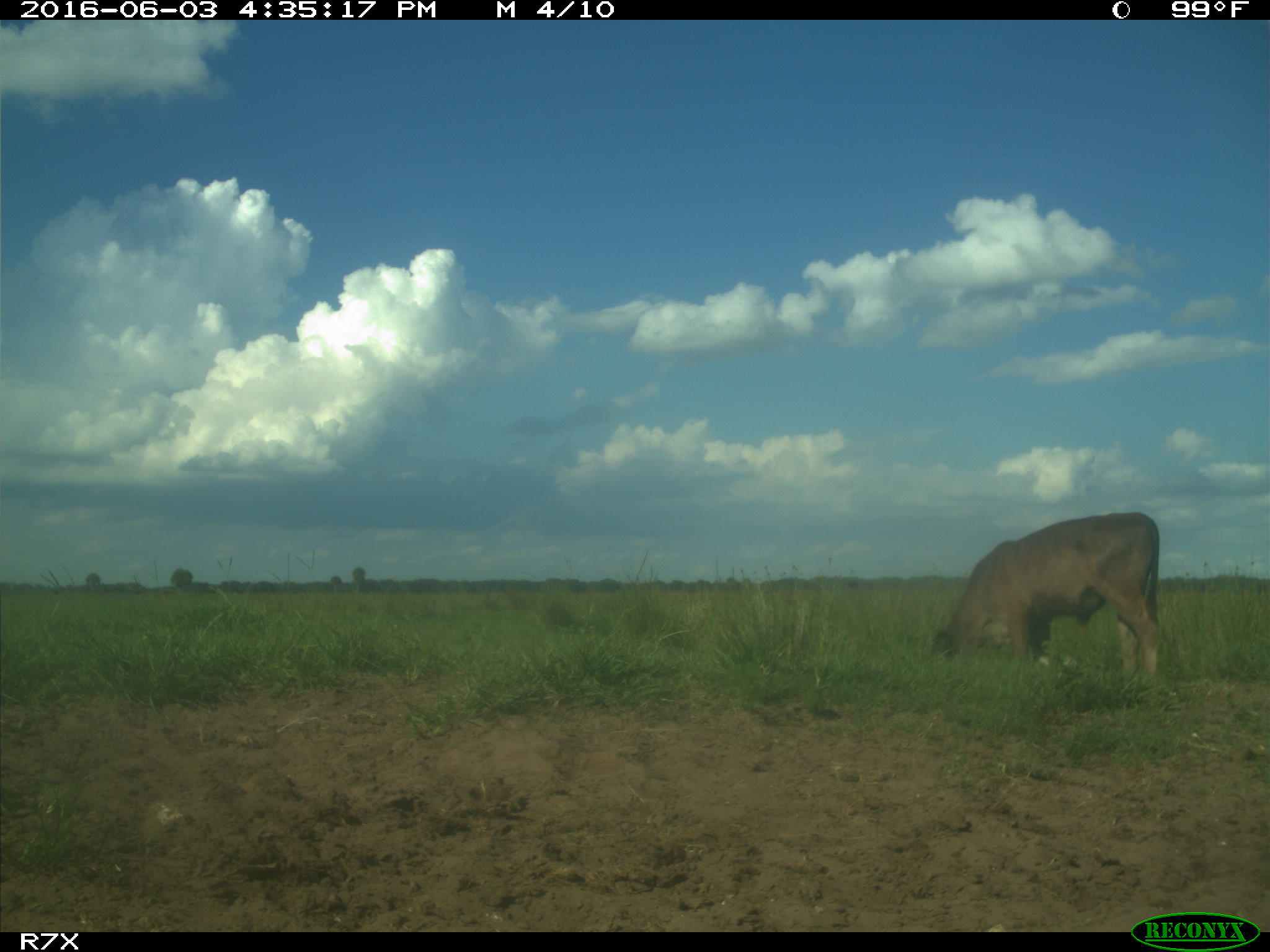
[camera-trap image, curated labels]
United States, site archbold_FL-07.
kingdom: Animalia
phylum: Chordata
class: Mammalia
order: Artiodactyla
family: Bovidae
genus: Bos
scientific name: Bos taurus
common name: domestic cow